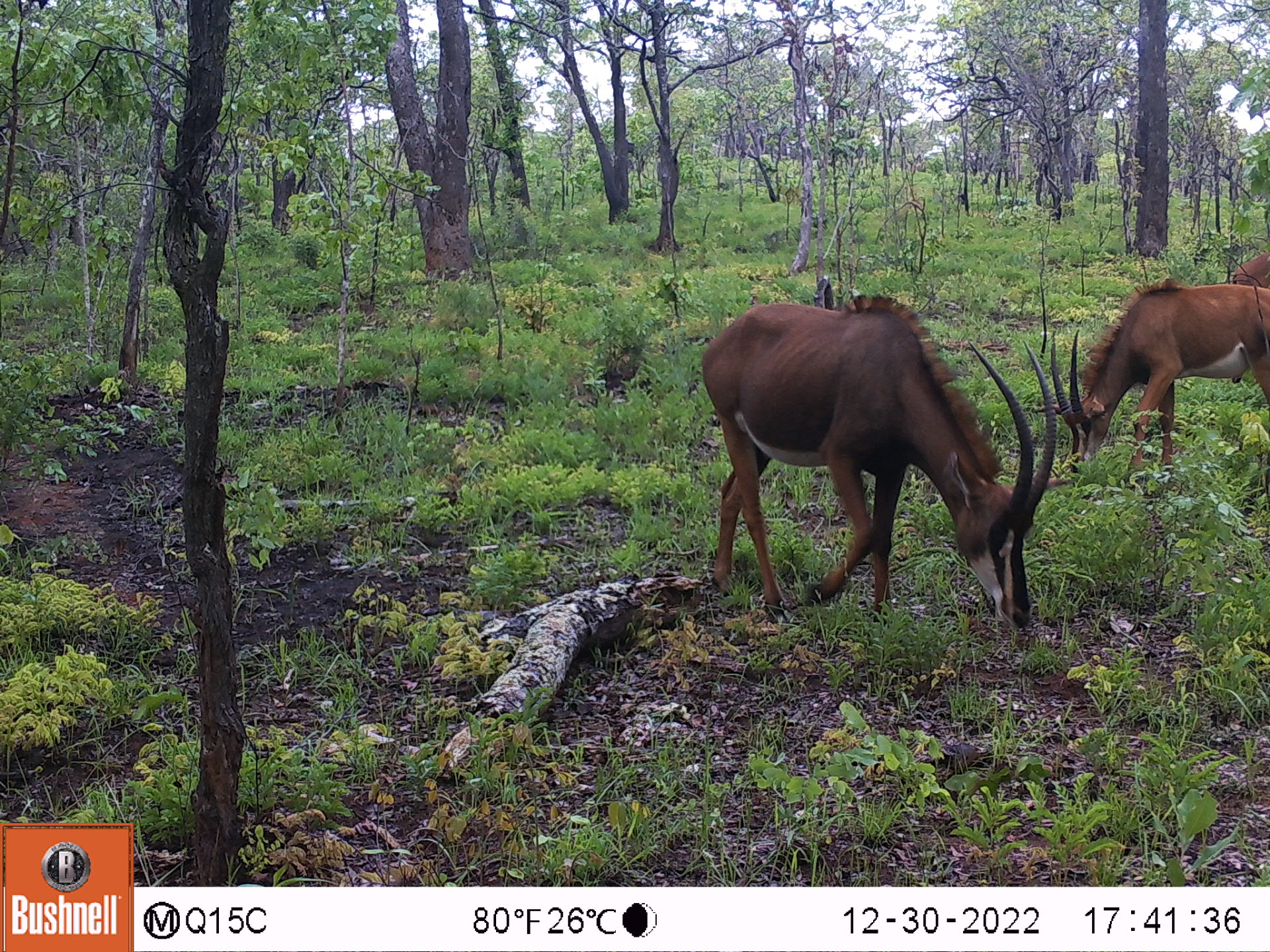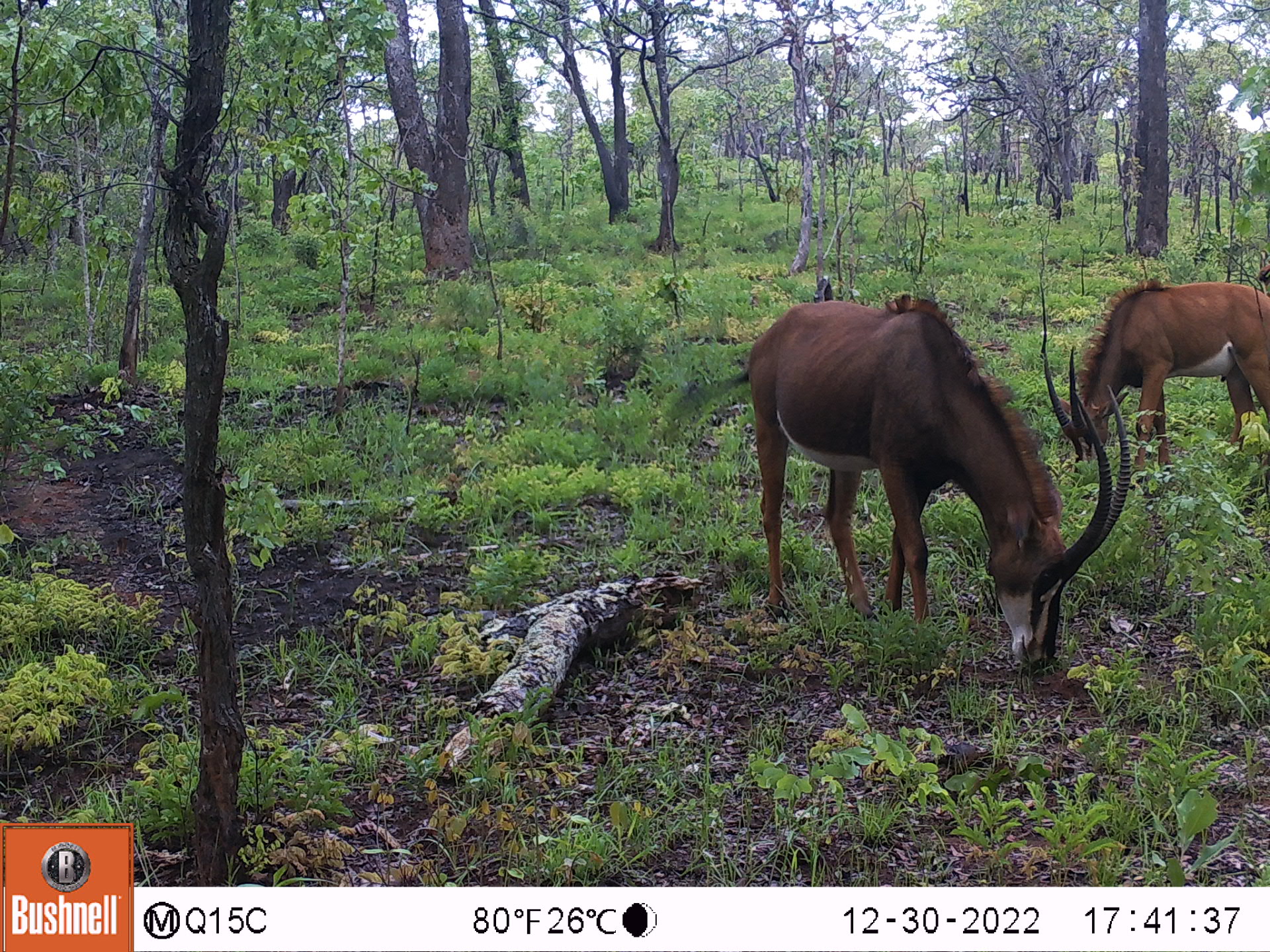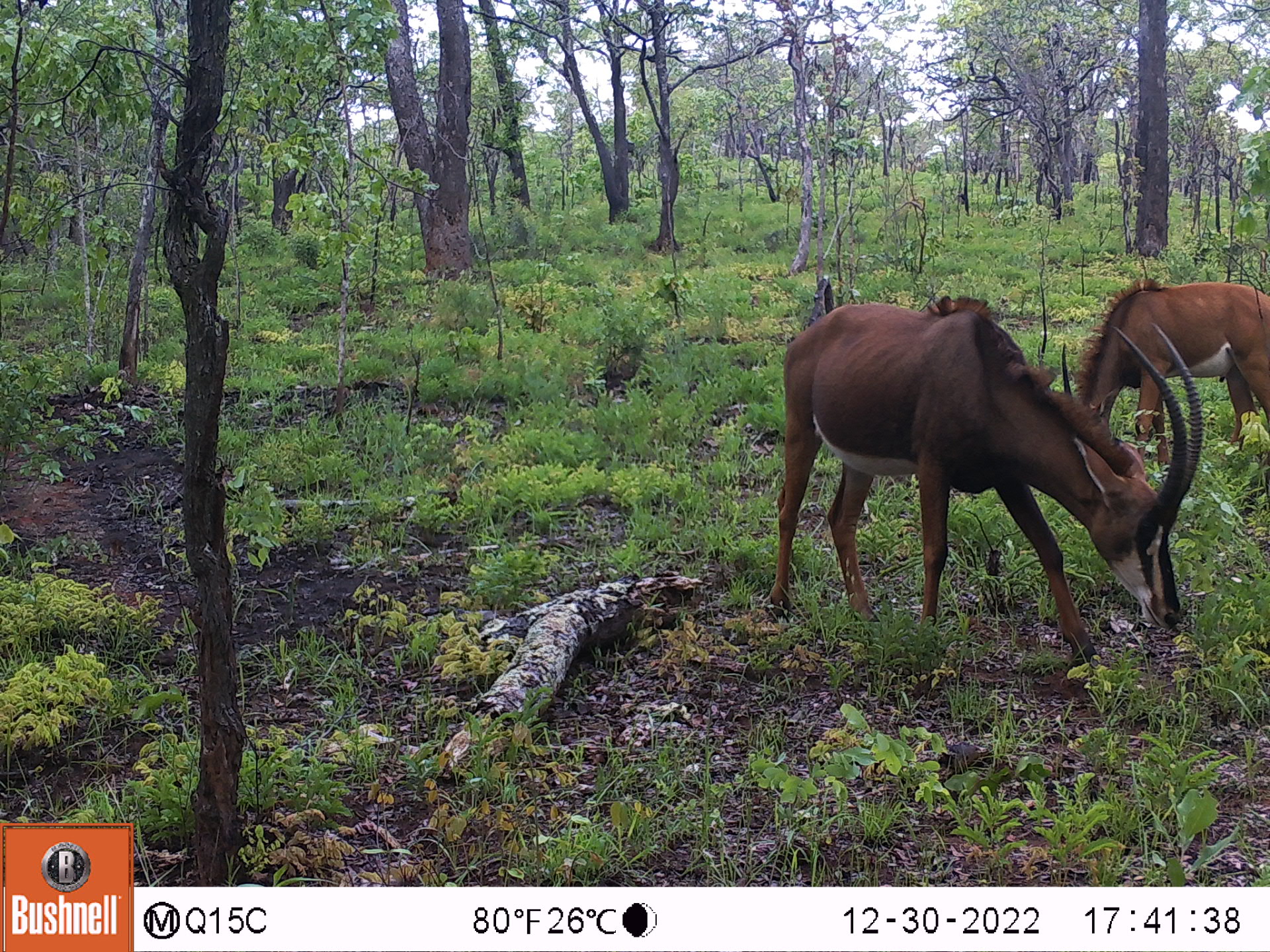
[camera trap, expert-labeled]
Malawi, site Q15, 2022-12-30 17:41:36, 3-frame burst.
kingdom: Animalia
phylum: Chordata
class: Mammalia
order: Artiodactyla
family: Bovidae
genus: Hippotragus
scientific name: Hippotragus niger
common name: sable antelope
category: sable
Sable (sable antelope) (Hippotragus niger), count 3.